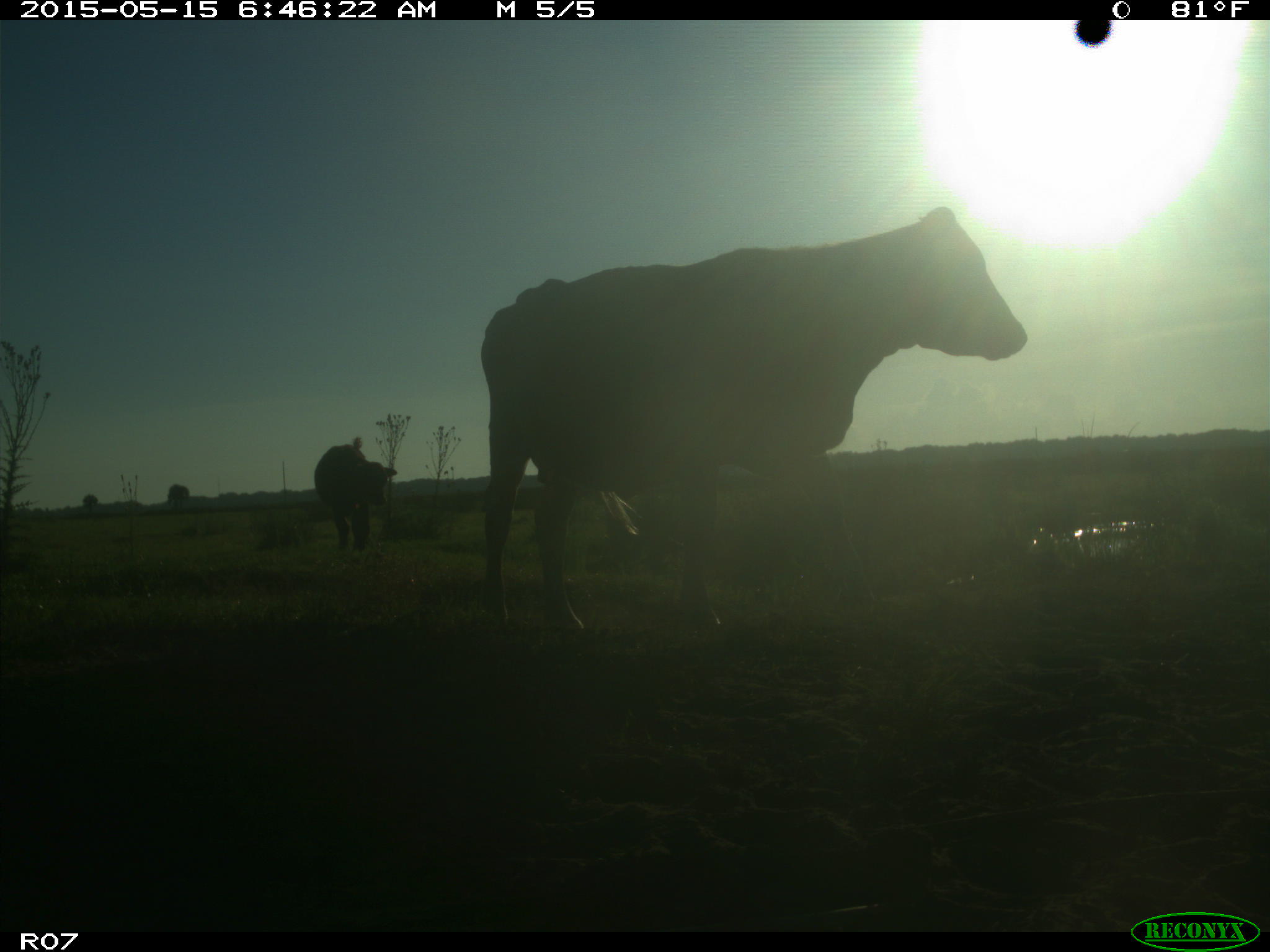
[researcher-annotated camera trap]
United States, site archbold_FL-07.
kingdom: Animalia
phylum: Chordata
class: Mammalia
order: Artiodactyla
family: Bovidae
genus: Bos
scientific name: Bos taurus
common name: domestic cow